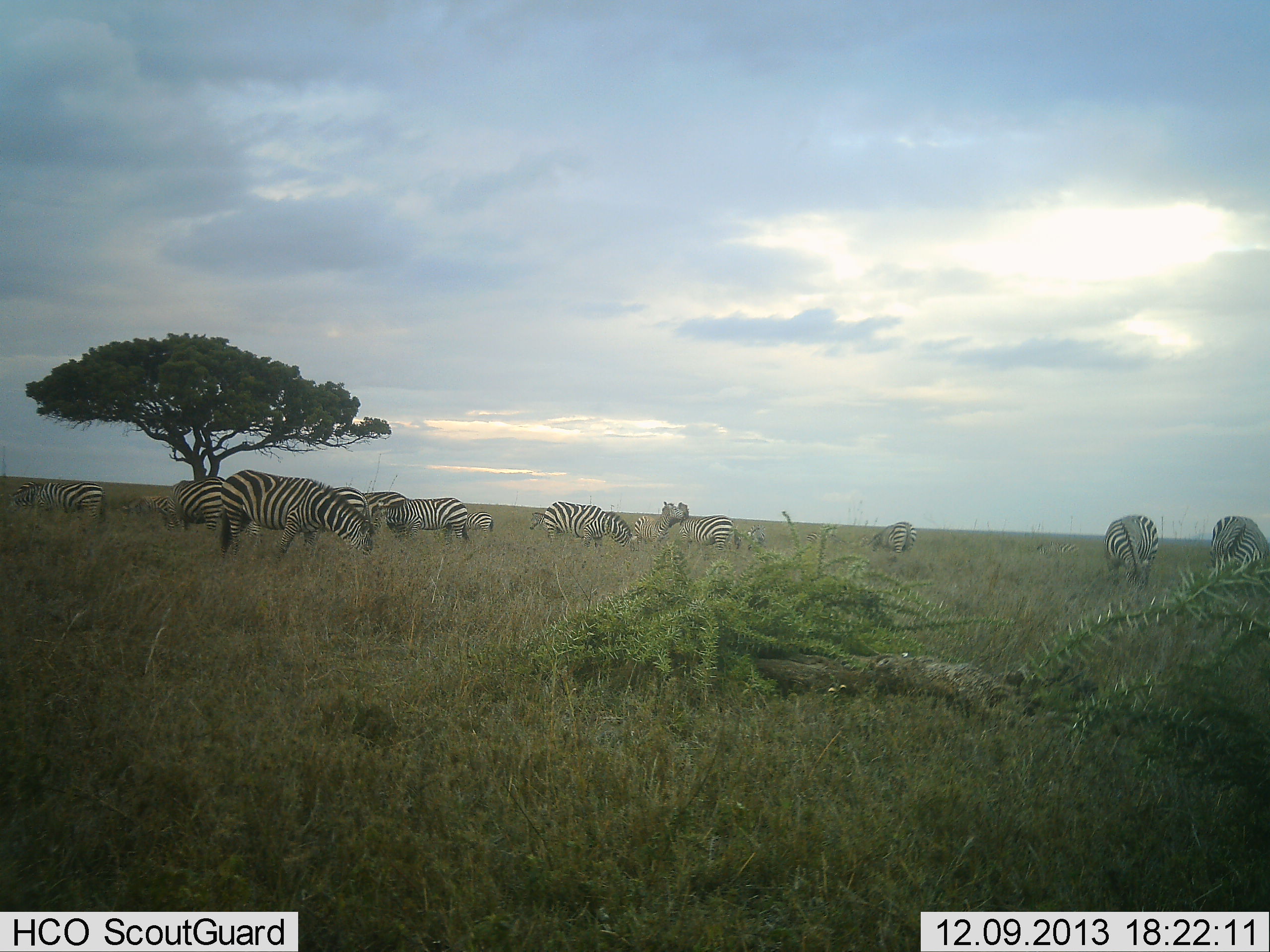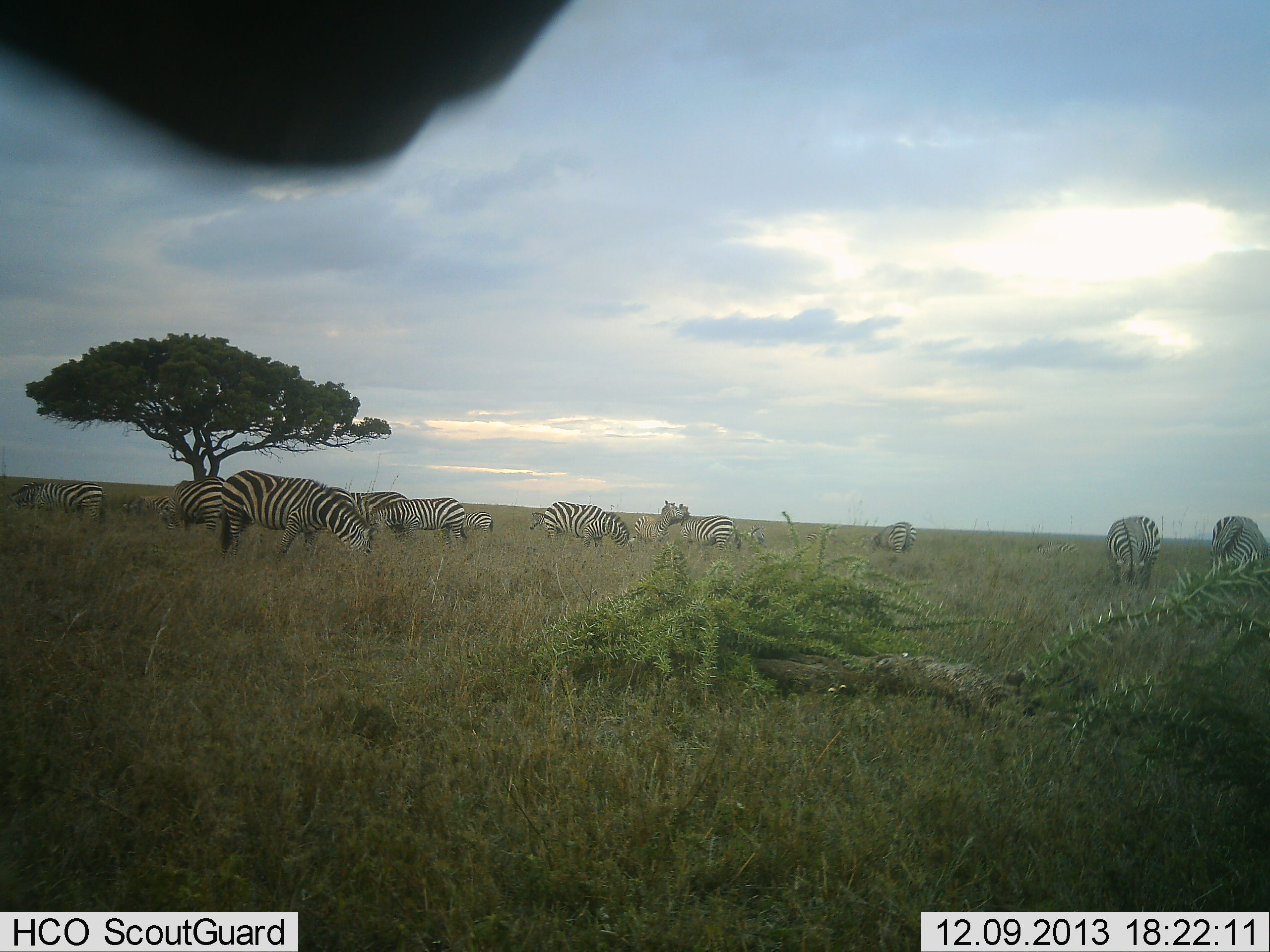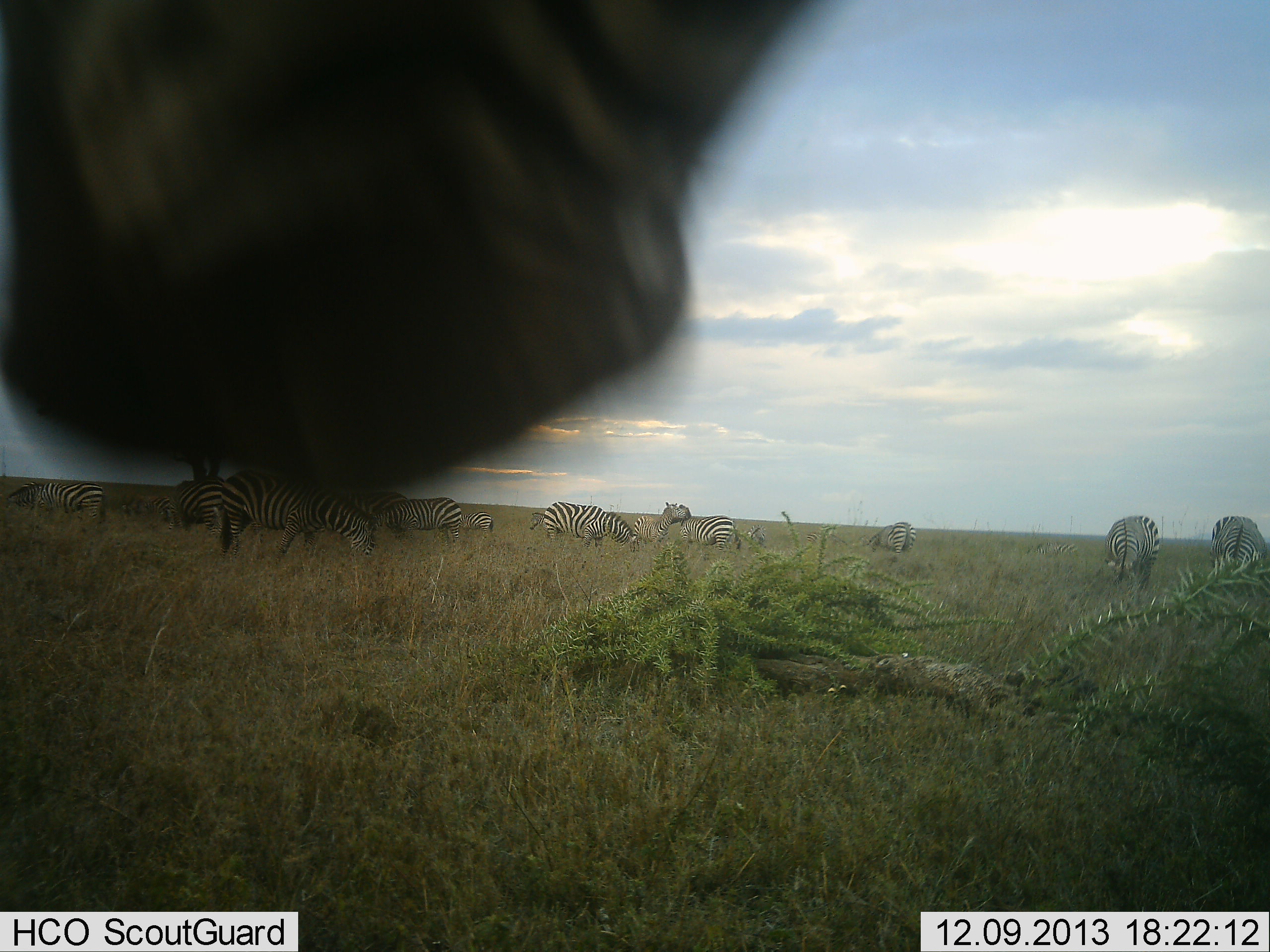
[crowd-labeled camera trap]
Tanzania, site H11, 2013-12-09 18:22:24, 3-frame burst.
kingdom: Animalia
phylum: Chordata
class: Mammalia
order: Perissodactyla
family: Equidae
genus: Equus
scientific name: Equus quagga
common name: plains zebra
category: zebra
Zebra (plains zebra) (Equus quagga), count 11-50. Behavior (volunteer vote fractions): standing 44%, resting 7%, moving 12%, interacting 5%. Young present (vote fraction): 2%. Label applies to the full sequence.